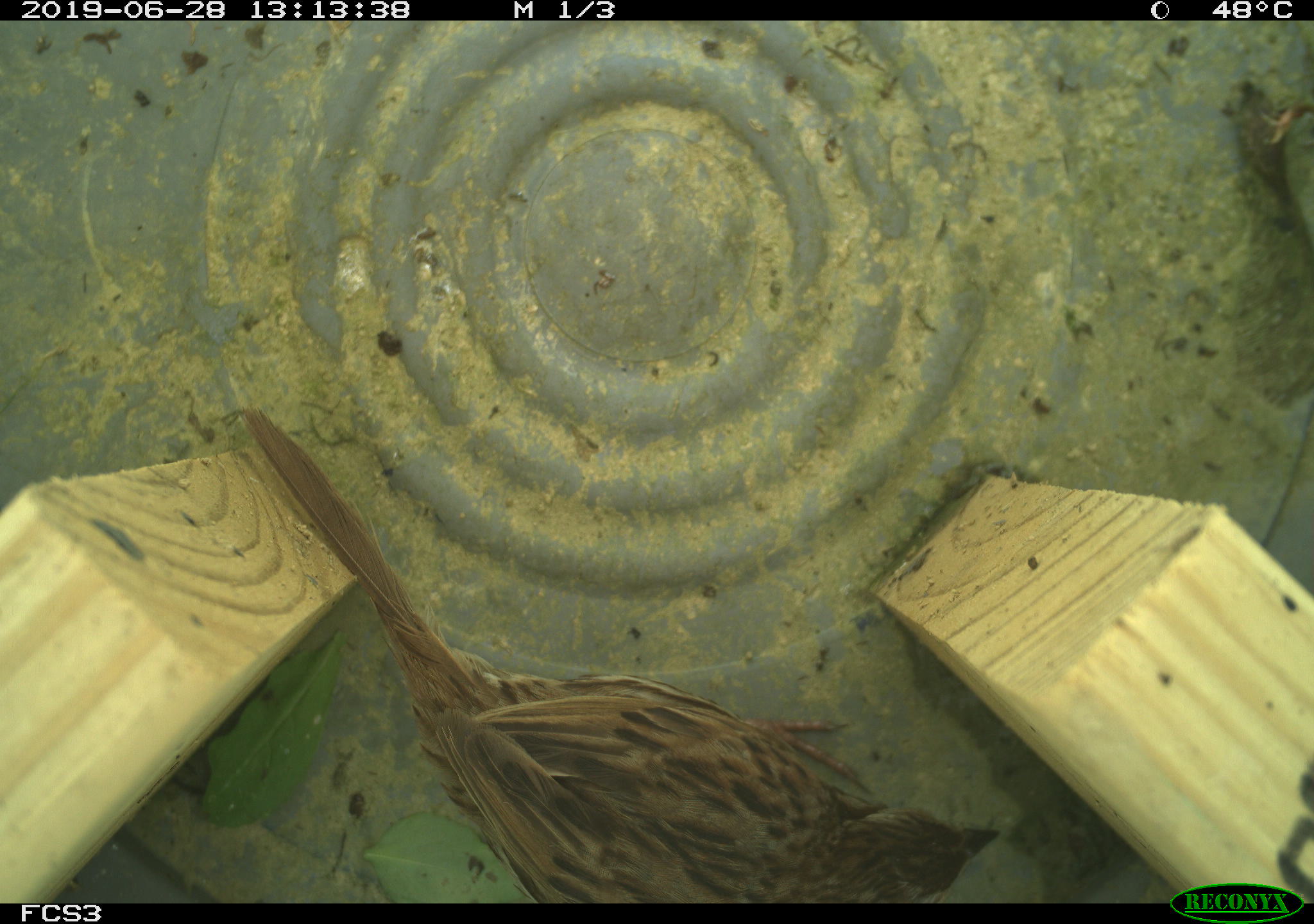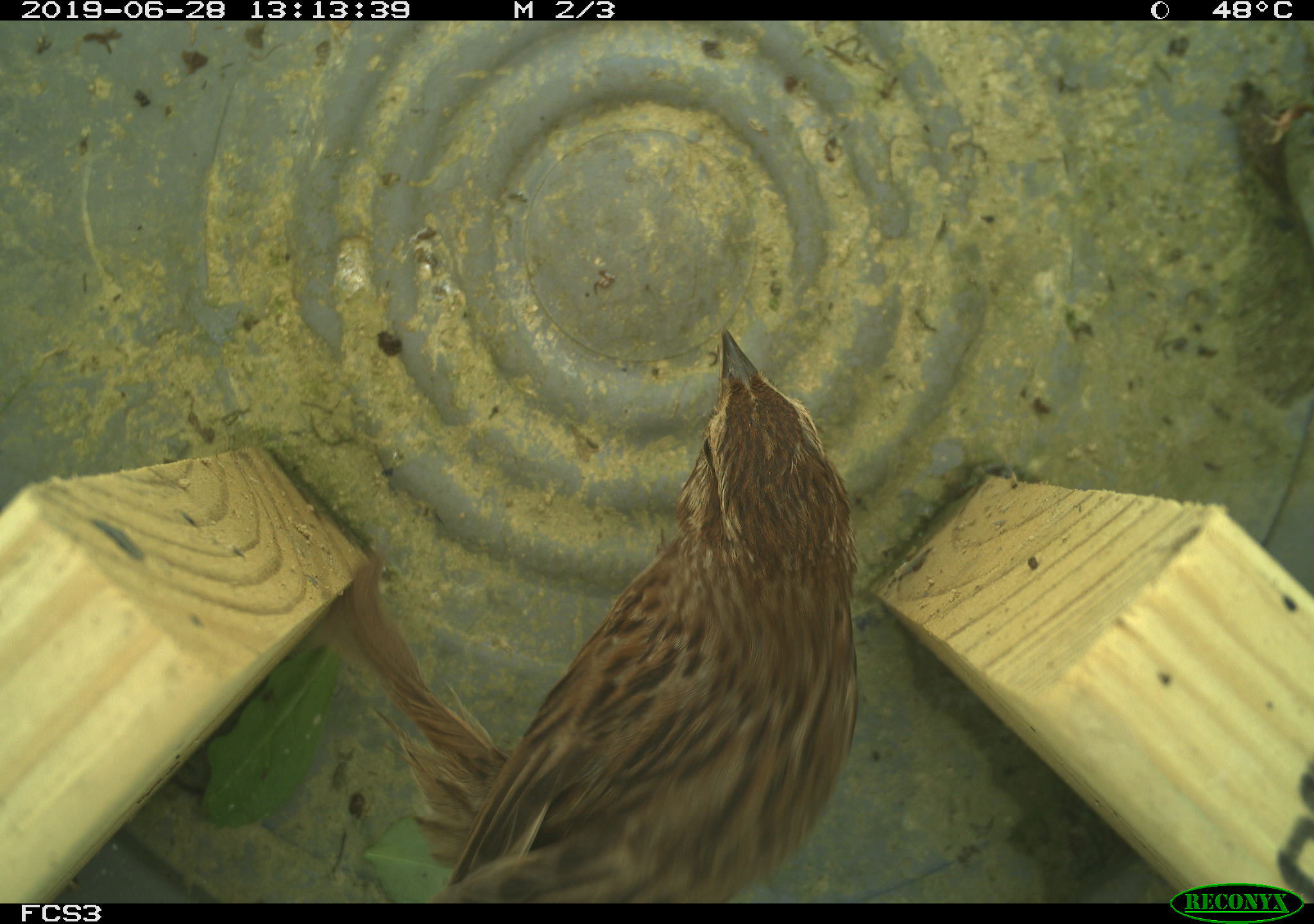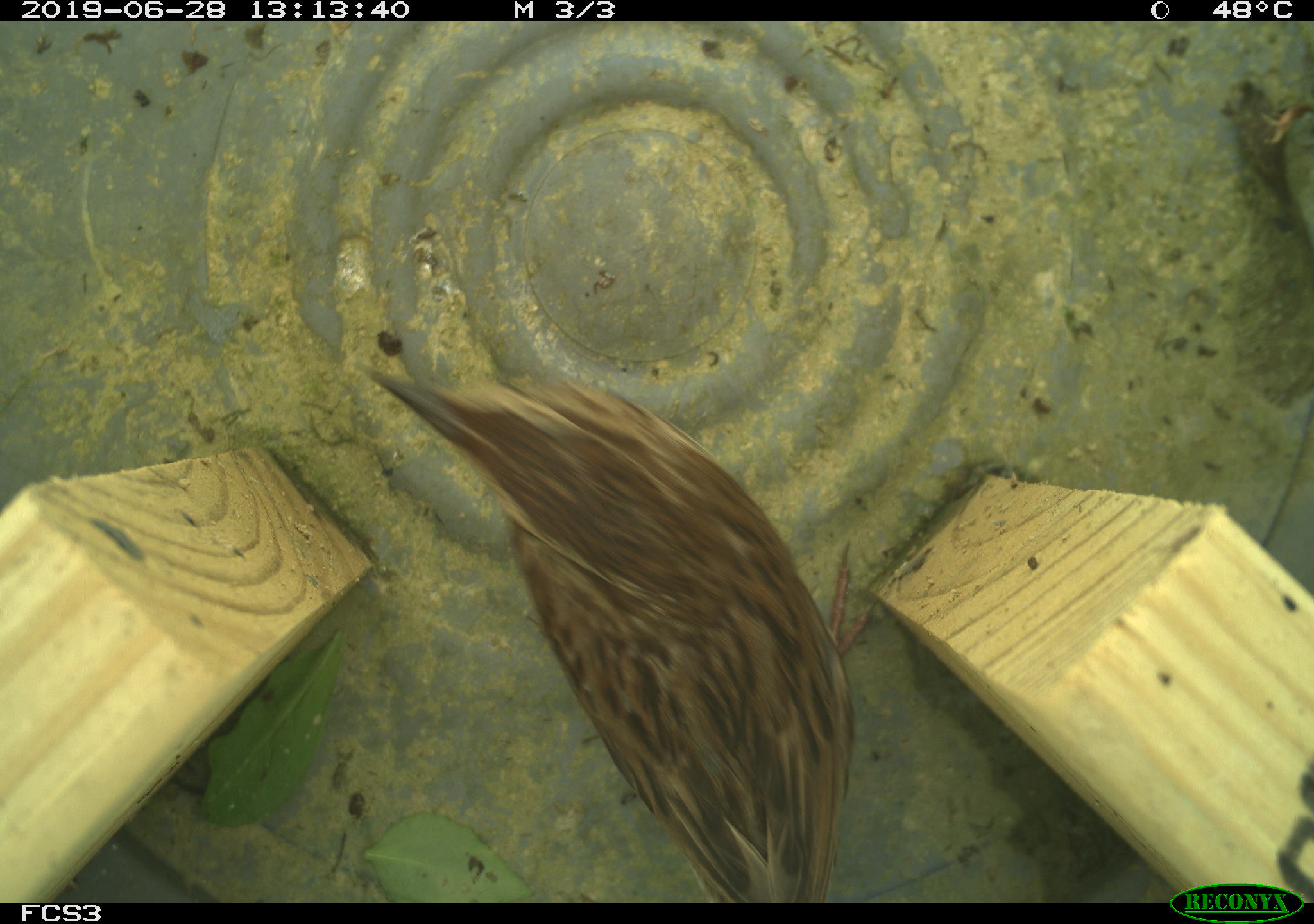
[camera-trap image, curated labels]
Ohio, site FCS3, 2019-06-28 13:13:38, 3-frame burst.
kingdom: Animalia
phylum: Chordata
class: Aves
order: Passeriformes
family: Passerellidae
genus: Melospiza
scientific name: Melospiza melodia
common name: song sparrow